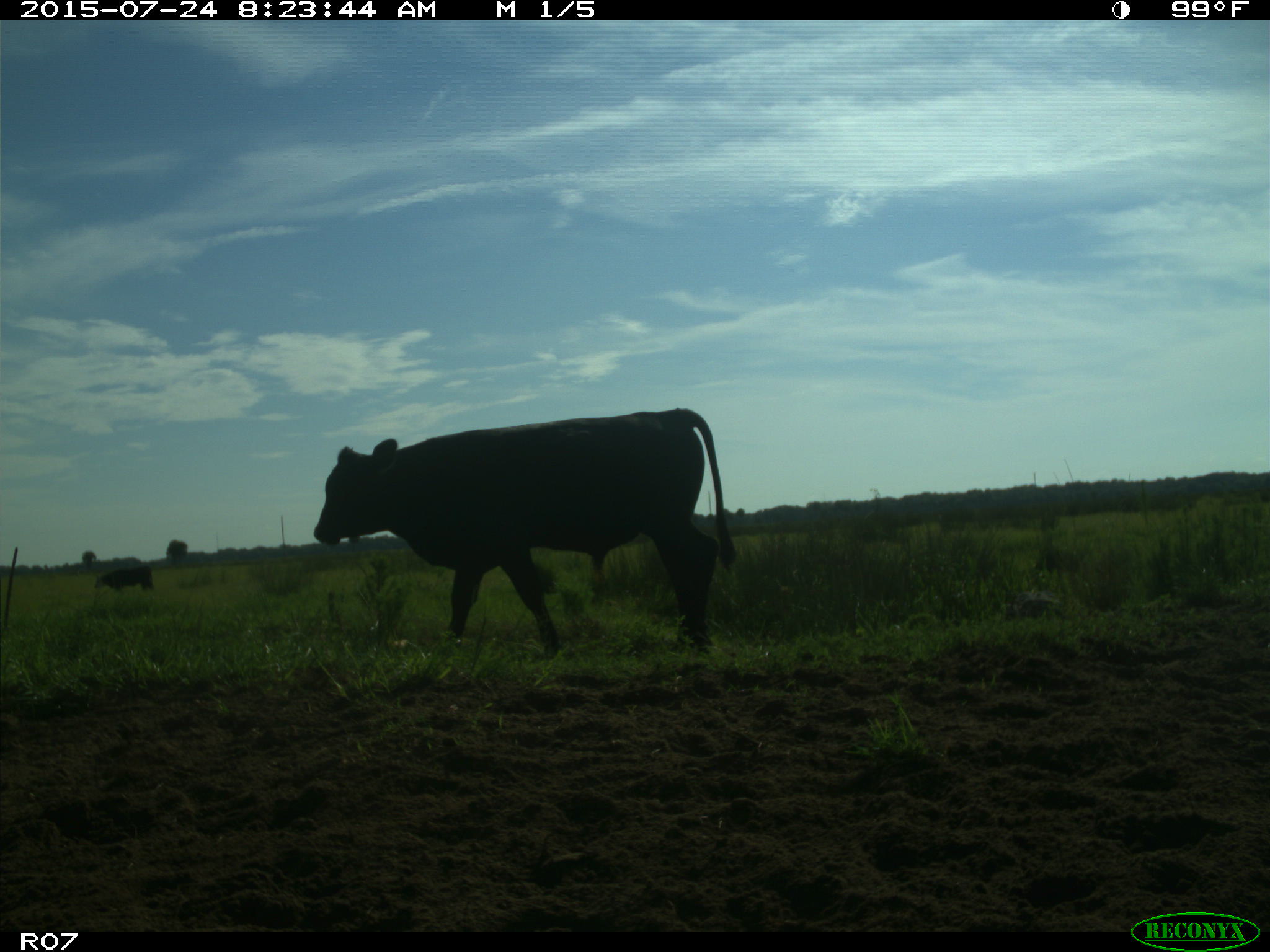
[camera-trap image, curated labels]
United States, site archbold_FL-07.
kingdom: Animalia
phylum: Chordata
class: Mammalia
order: Artiodactyla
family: Bovidae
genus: Bos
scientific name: Bos taurus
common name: domestic cow